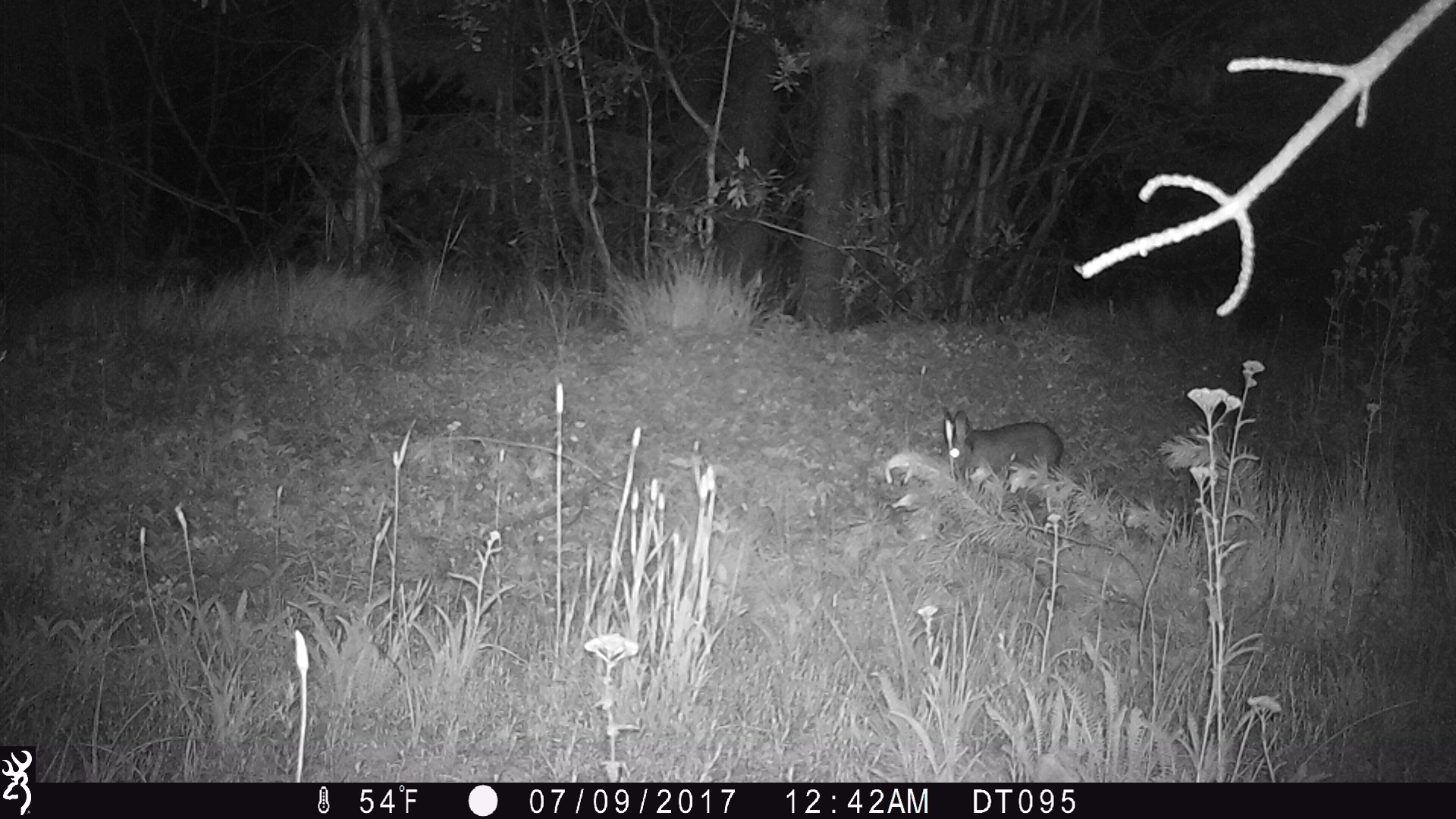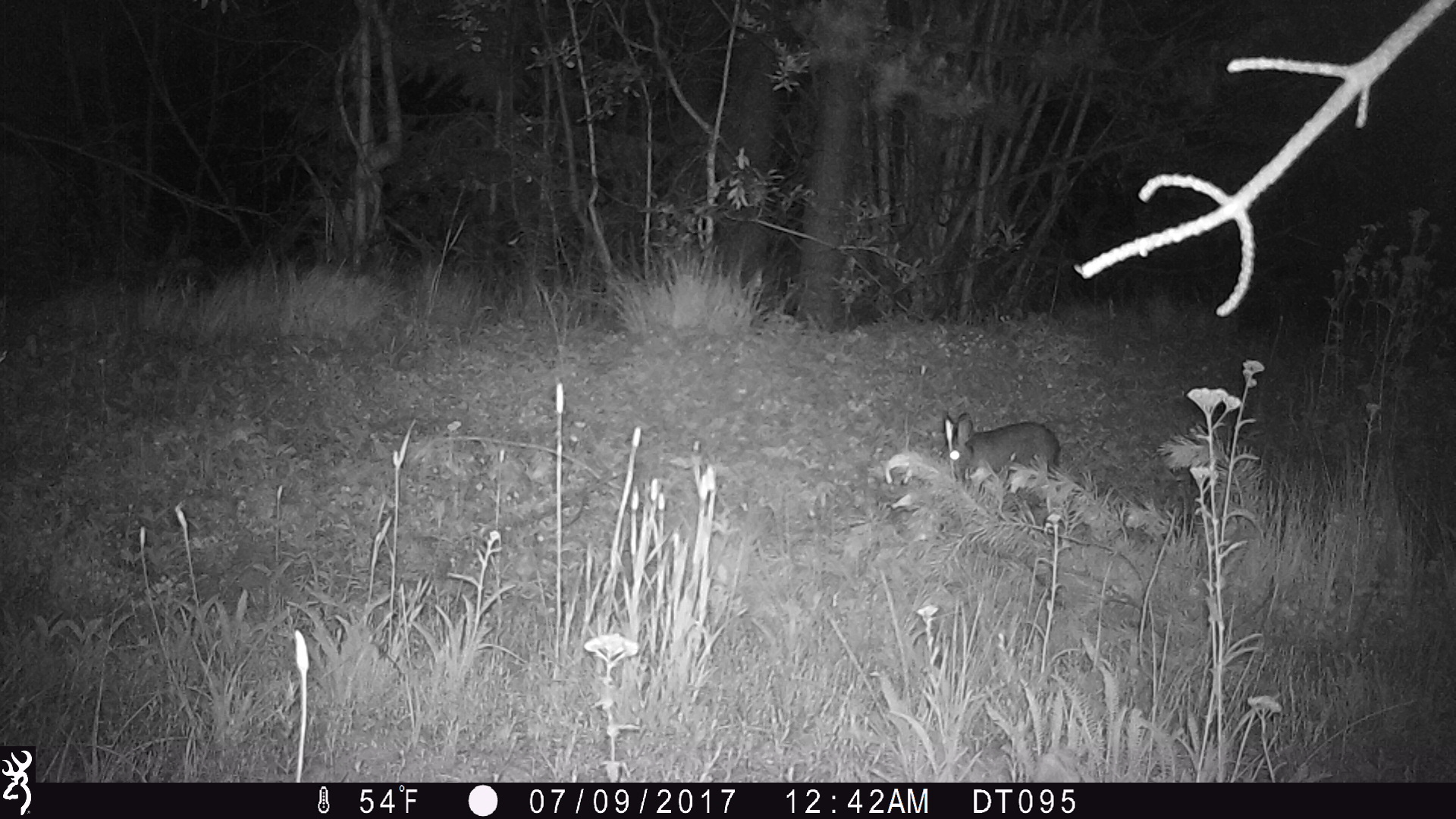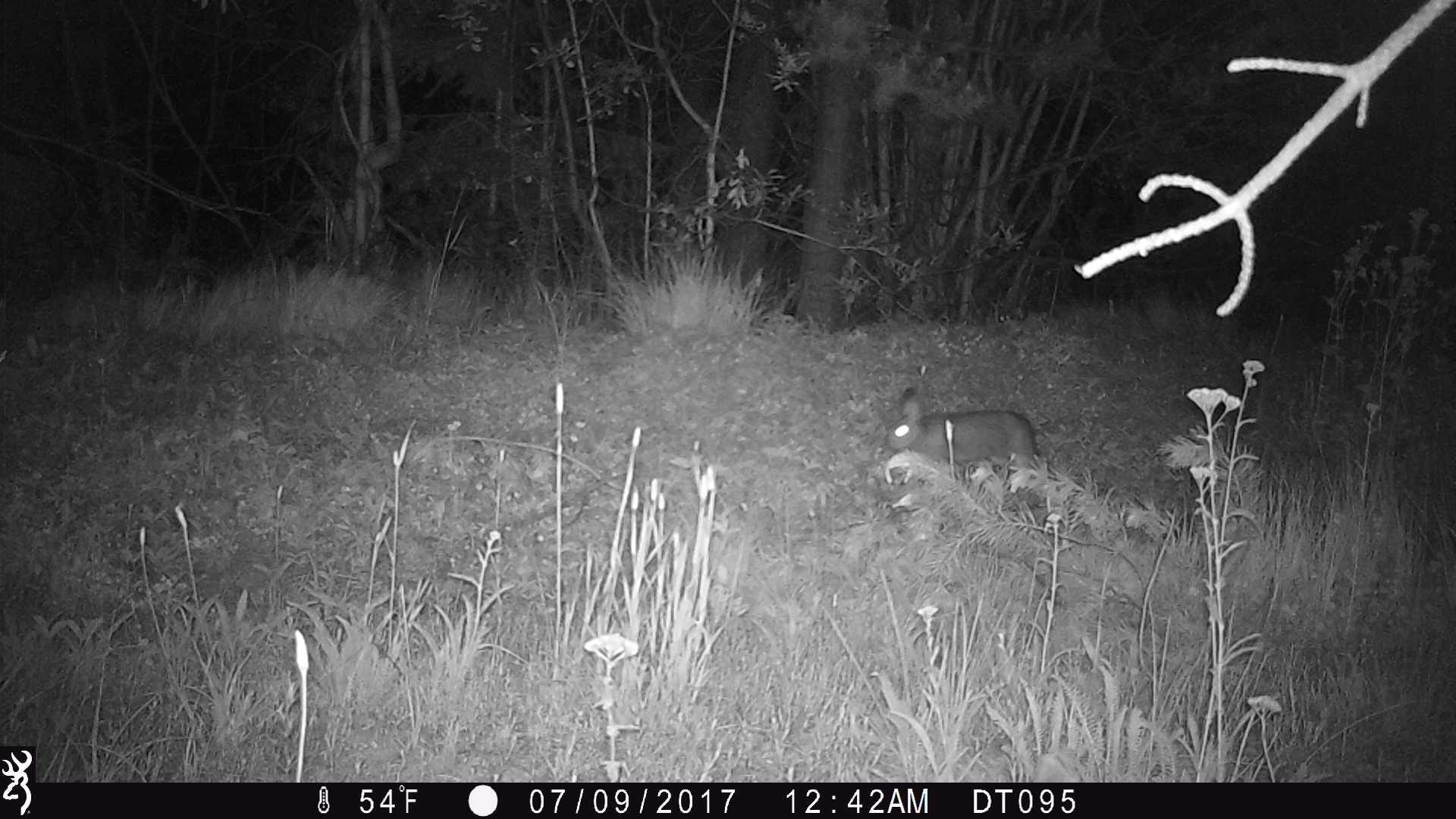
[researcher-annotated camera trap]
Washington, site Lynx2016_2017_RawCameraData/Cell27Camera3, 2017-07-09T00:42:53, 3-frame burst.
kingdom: Animalia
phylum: Chordata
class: Mammalia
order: Lagomorpha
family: Leporidae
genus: Lepus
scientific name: Lepus americanus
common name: snowshoe hare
Lepus americanus (snowshoe hare). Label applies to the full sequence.